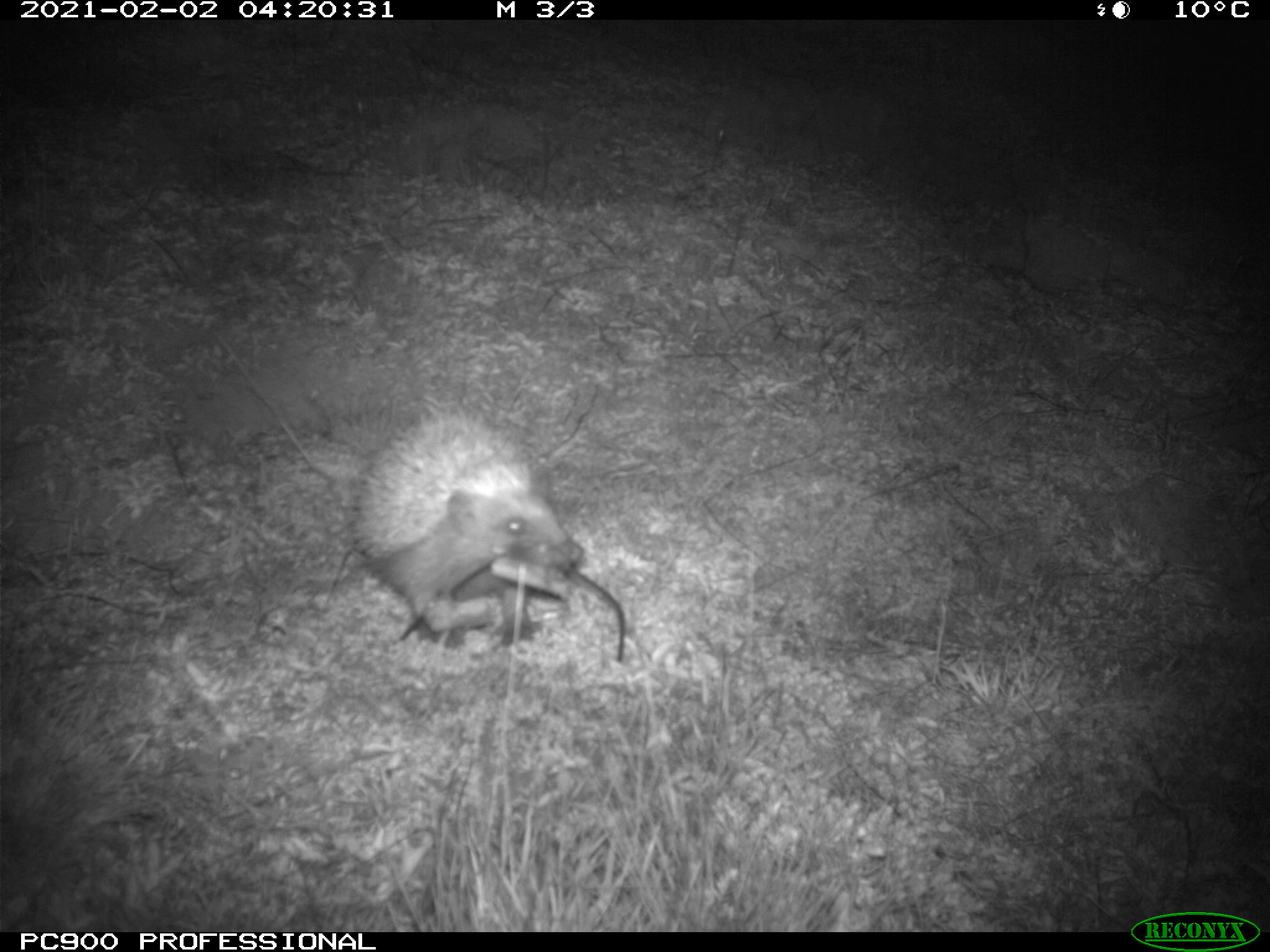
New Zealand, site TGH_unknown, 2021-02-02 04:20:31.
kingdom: Animalia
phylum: Chordata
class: Mammalia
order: Eulipotyphla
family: Erinaceidae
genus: Erinaceus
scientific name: Erinaceus europaeus europaeus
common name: european hedgehog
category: hedgehog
Hedgehog (european hedgehog) (Erinaceus europaeus europaeus).